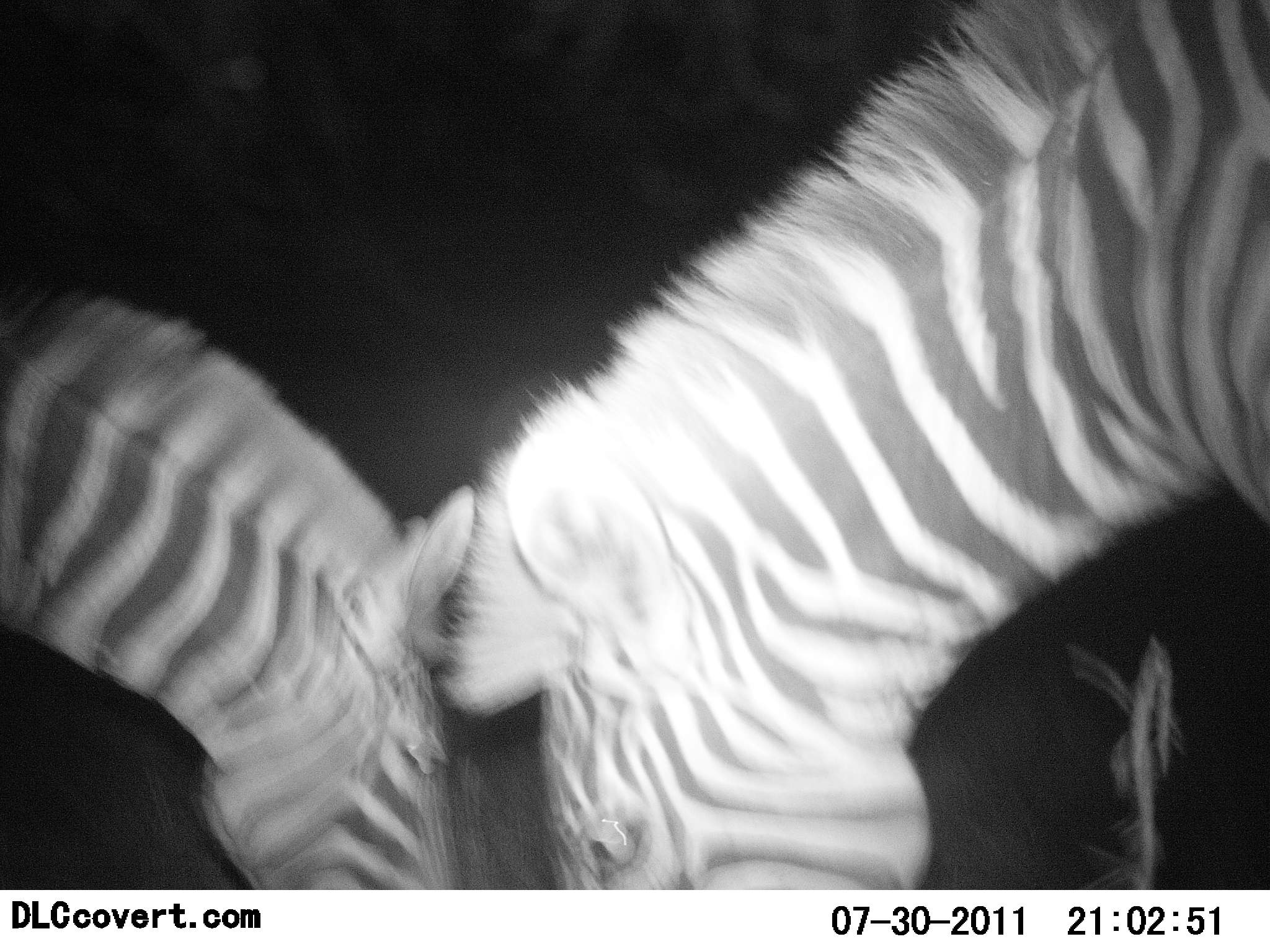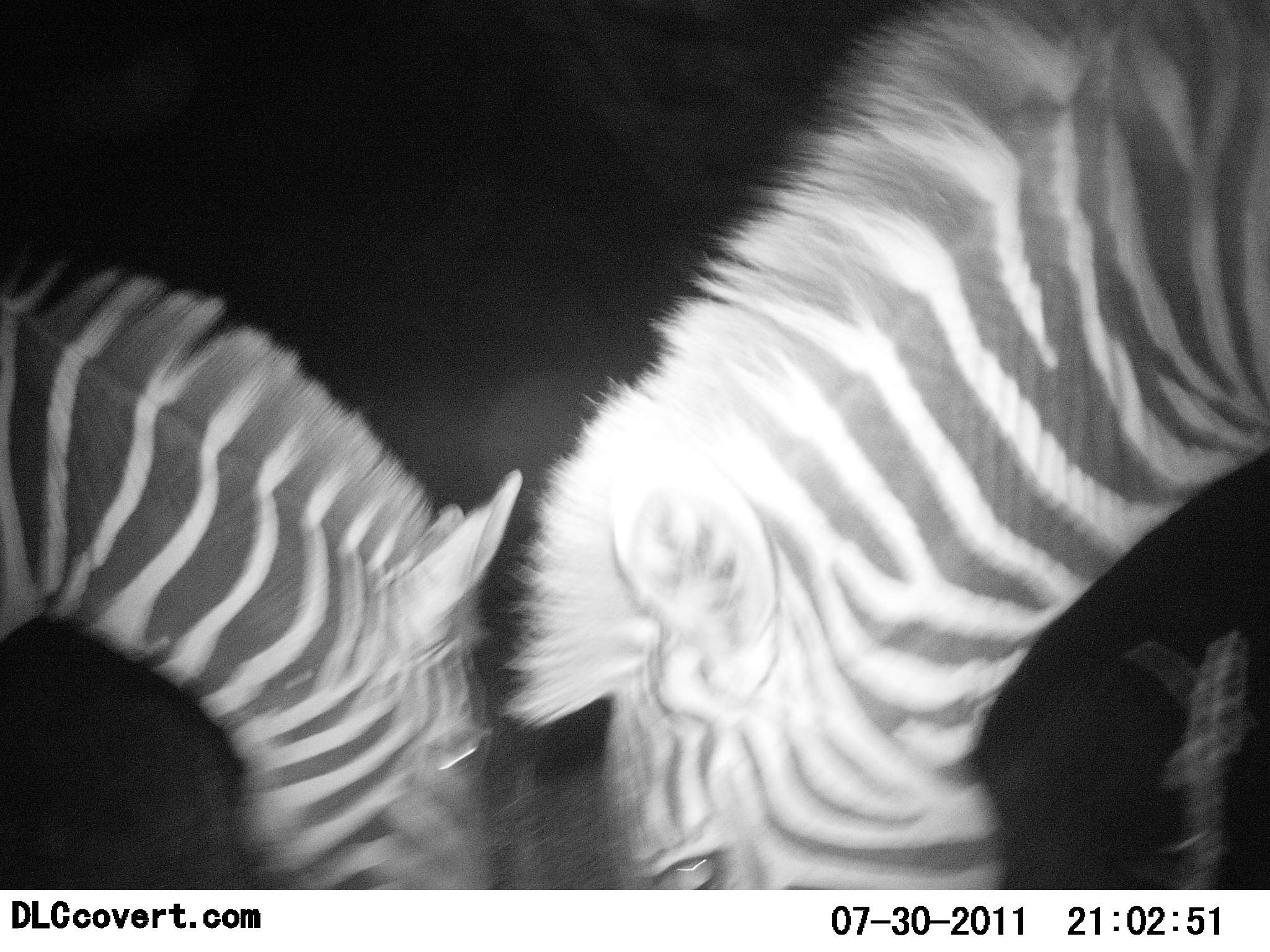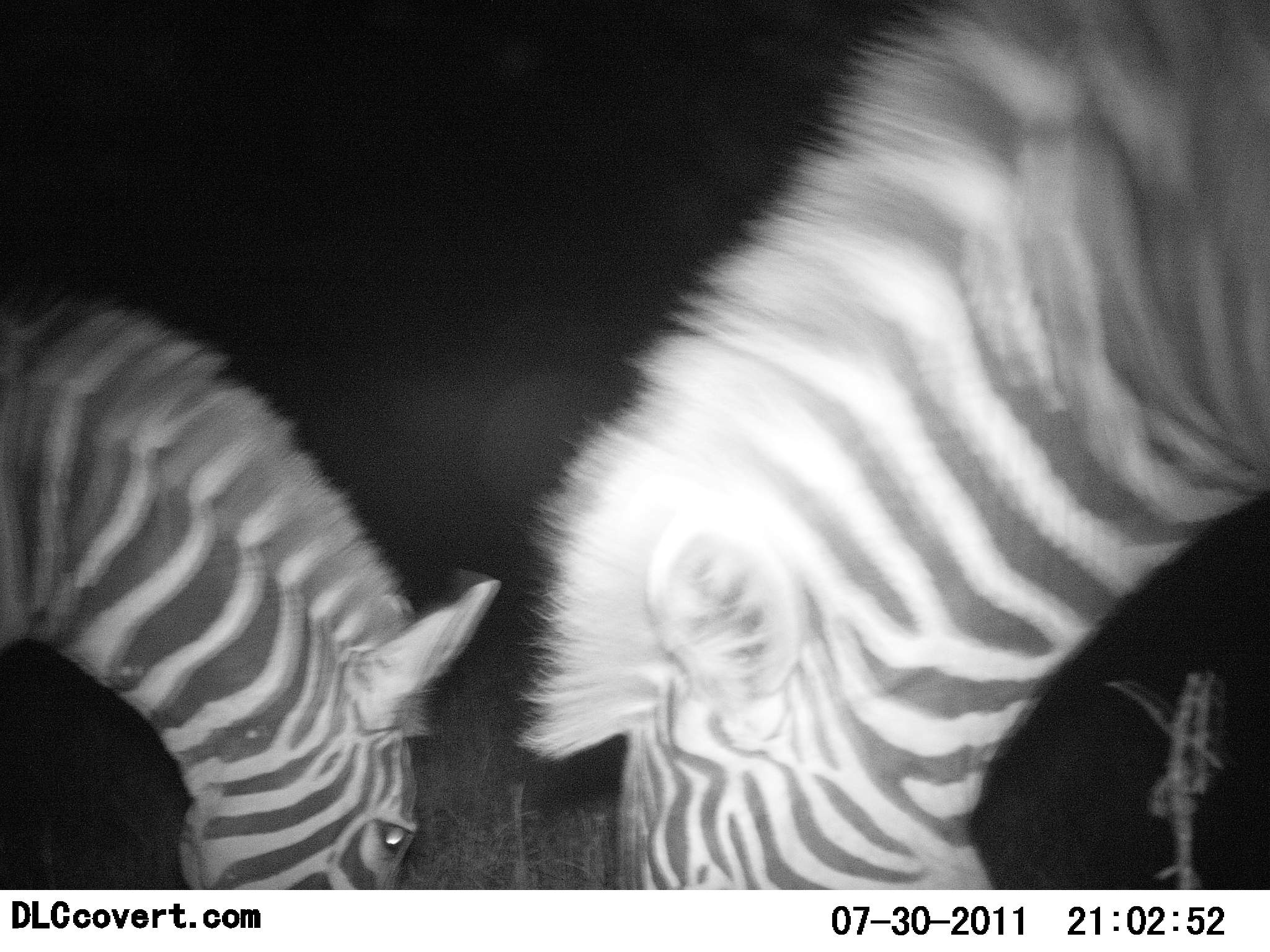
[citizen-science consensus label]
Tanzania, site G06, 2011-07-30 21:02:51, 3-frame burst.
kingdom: Animalia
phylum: Chordata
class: Mammalia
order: Perissodactyla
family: Equidae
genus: Equus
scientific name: Equus quagga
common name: plains zebra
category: zebra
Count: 2.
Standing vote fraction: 0%.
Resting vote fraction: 0%.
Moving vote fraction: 0%.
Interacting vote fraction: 0%.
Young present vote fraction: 10%.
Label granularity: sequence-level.